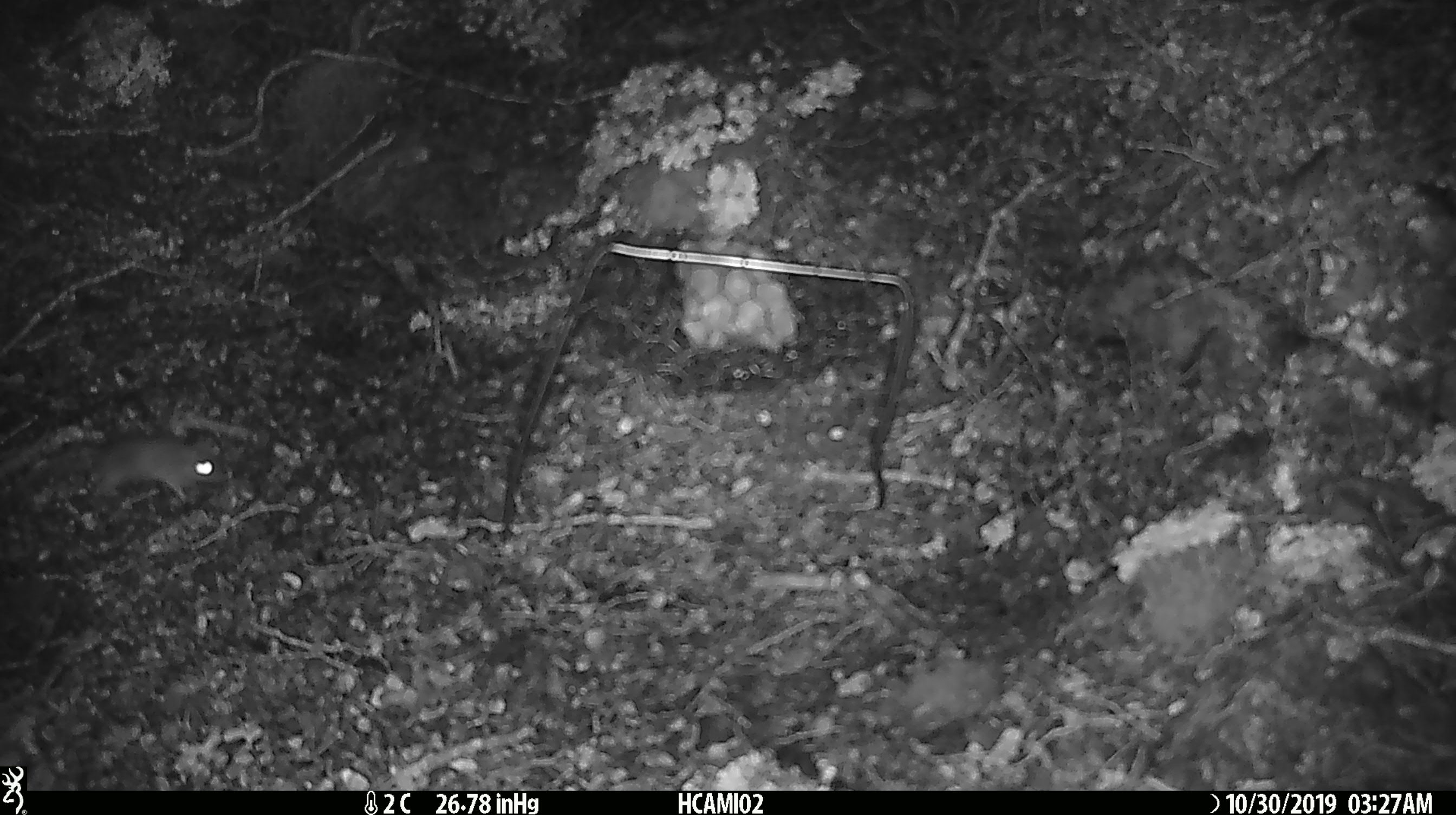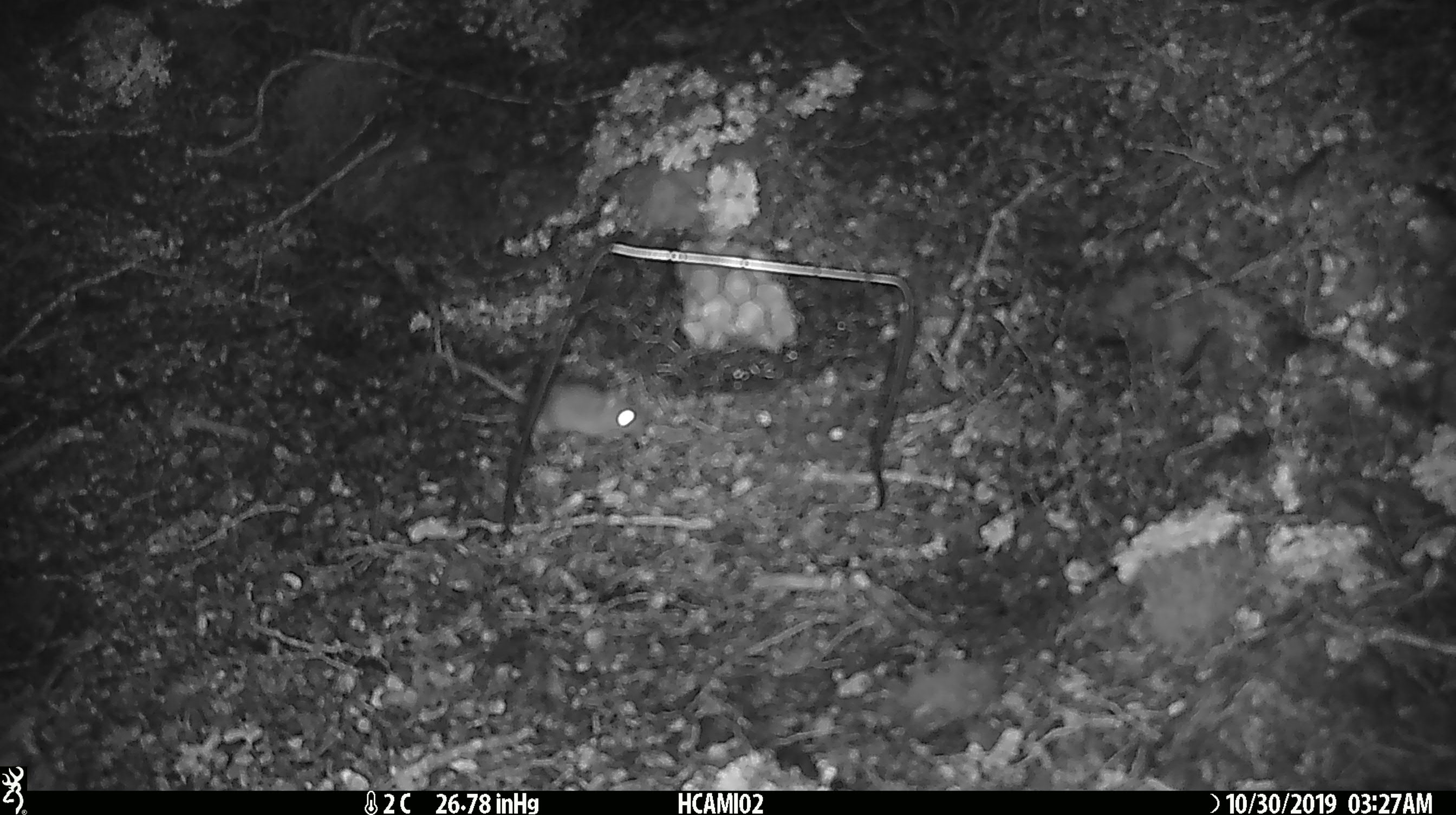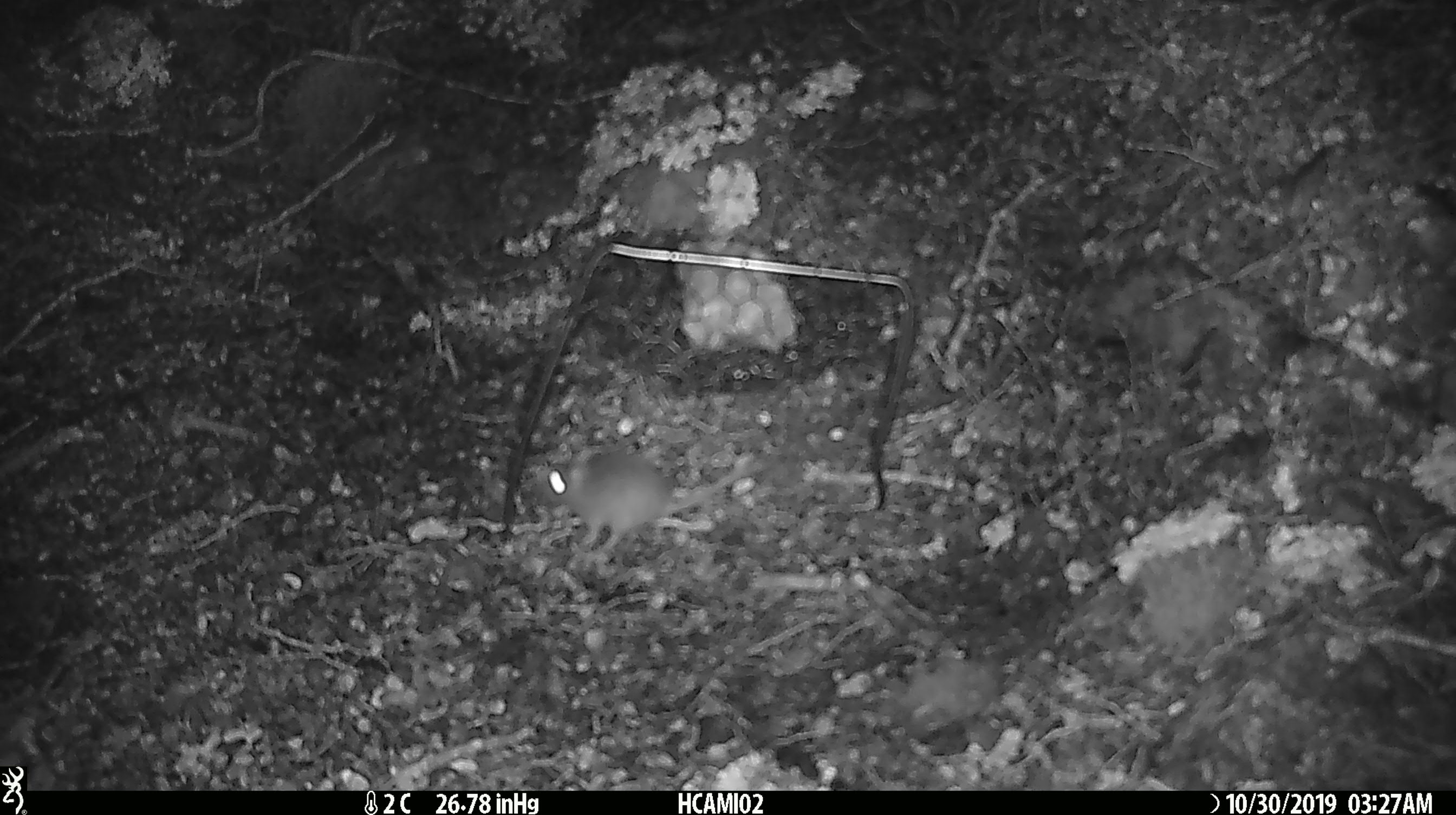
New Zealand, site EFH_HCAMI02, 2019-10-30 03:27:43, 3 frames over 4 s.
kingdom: Animalia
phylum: Chordata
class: Mammalia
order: Rodentia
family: Muridae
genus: Mus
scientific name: Mus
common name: mouse